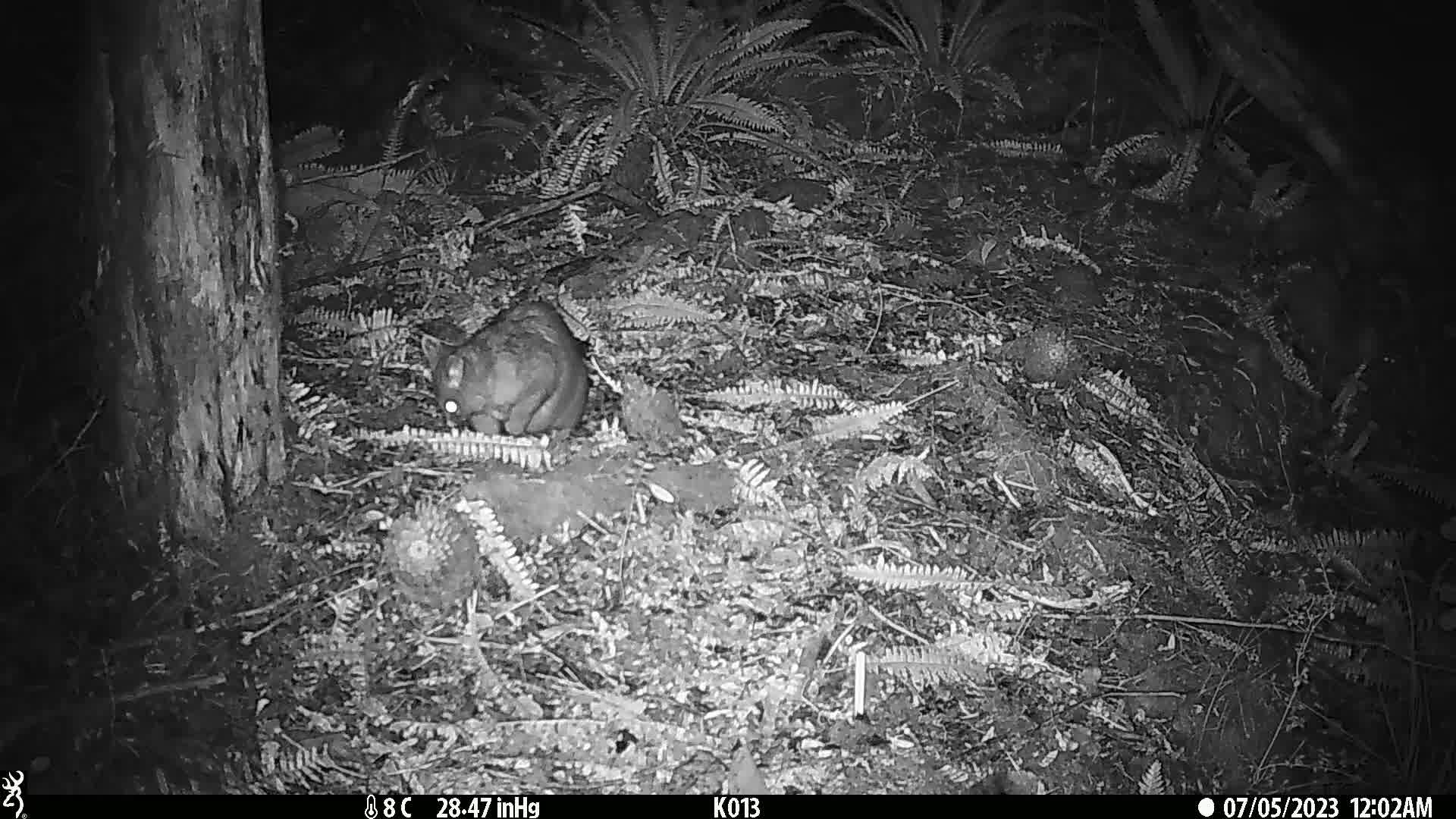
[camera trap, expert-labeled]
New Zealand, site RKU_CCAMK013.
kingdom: Animalia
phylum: Chordata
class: Mammalia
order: Diprotodontia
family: Phalangeridae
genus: Trichosurus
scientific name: Trichosurus vulpecula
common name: common brushtail possum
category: possum